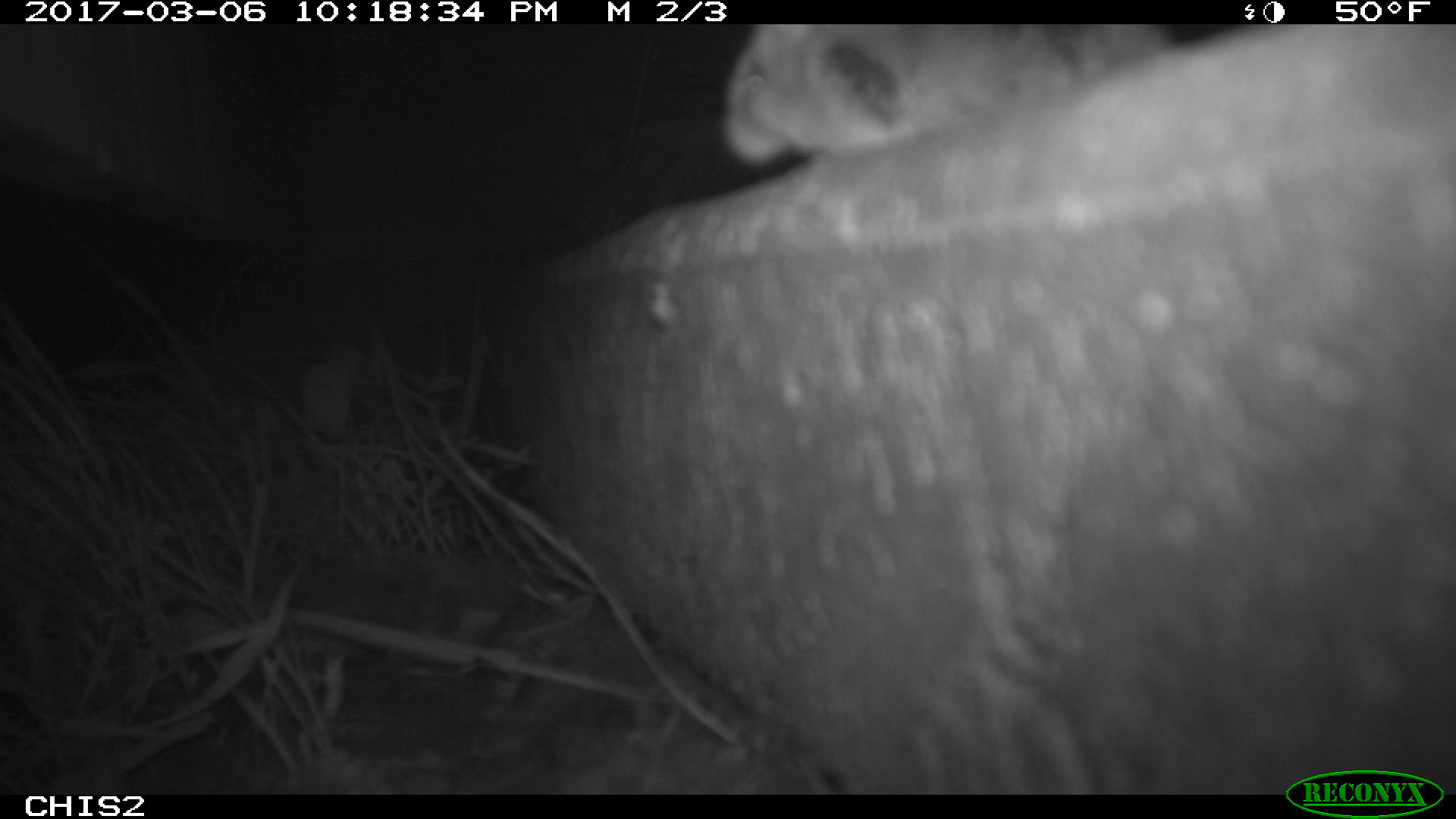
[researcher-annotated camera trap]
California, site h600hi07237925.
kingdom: Animalia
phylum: Chordata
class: Mammalia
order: Rodentia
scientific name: Rodentia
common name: rodent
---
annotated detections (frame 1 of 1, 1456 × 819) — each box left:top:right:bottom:
rodent: 719:25:1174:171